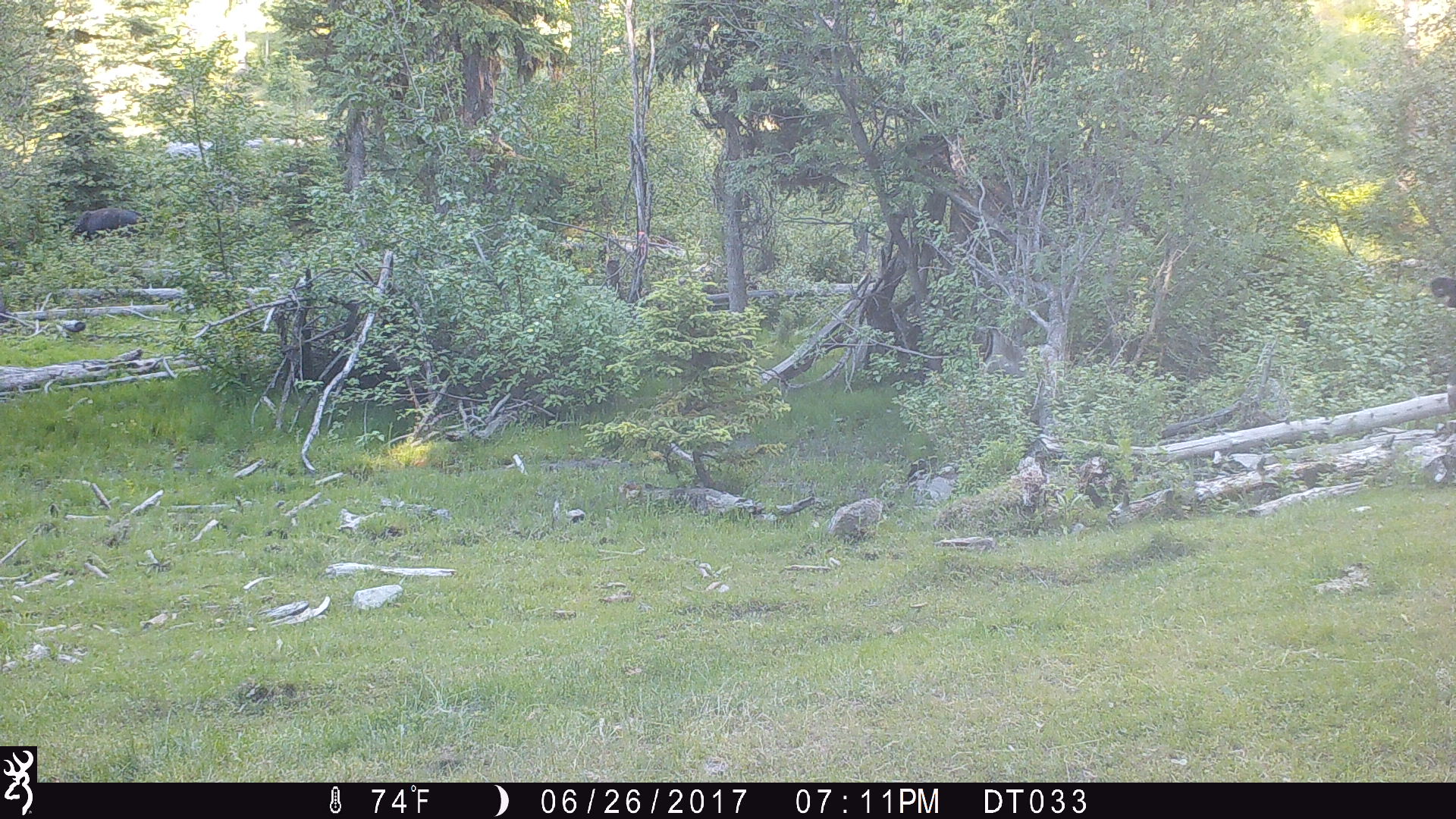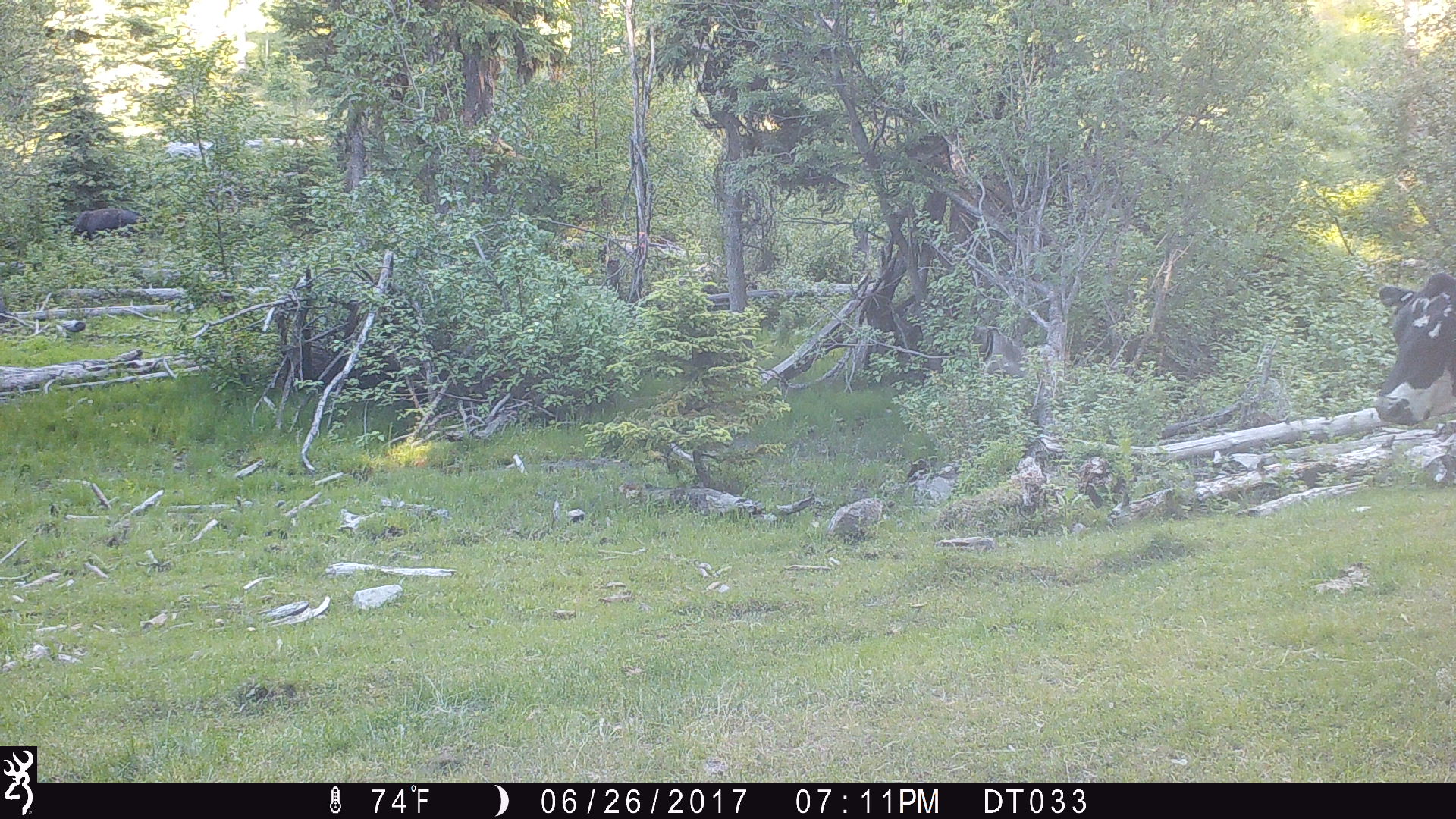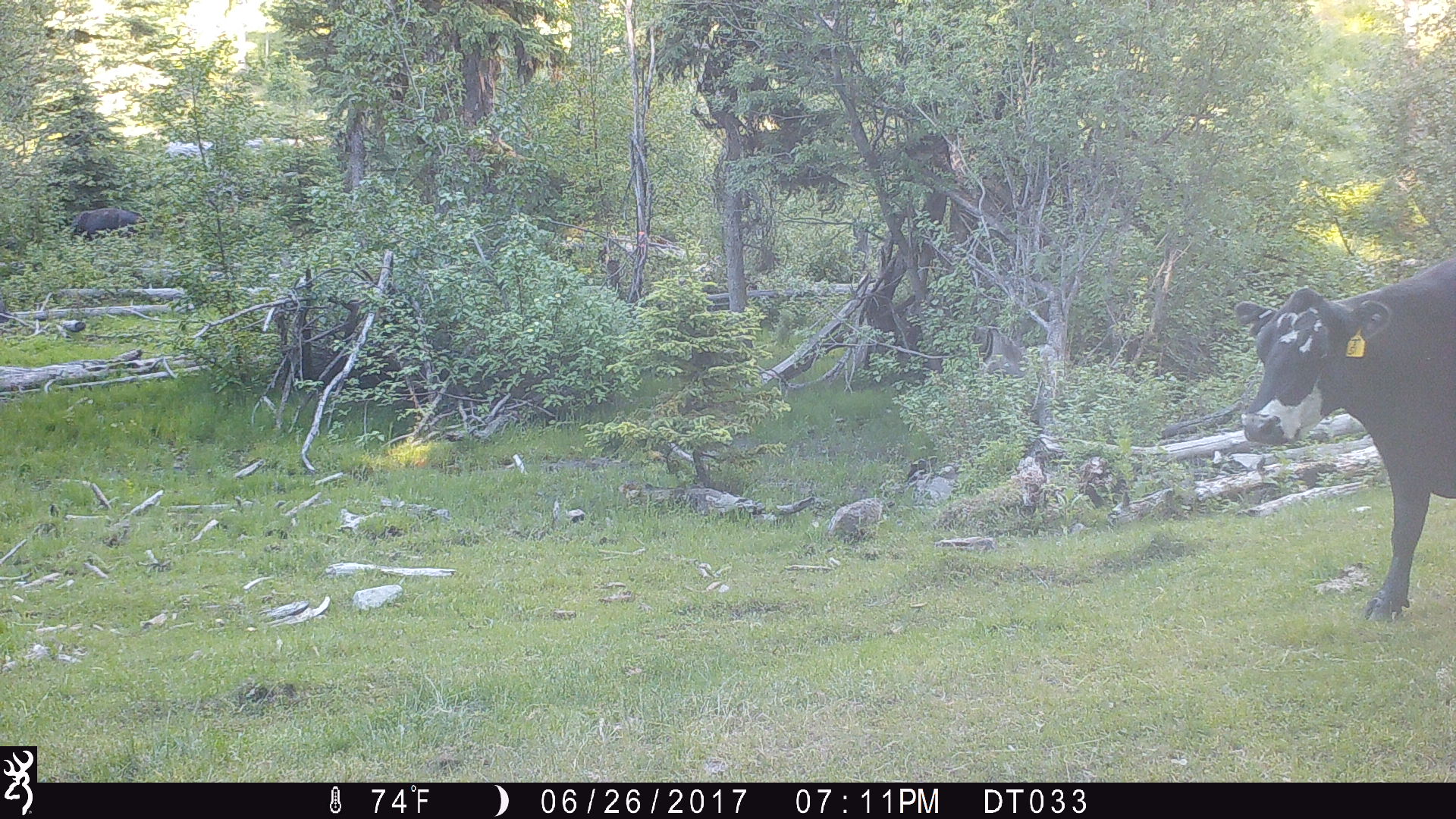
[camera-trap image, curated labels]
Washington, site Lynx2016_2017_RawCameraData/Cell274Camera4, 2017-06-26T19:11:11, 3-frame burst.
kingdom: Animalia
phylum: Chordata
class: Mammalia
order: Artiodactyla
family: Bovidae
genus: Bos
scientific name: Bos taurus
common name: domestic cattle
Domestic cattle (Bos taurus). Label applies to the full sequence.